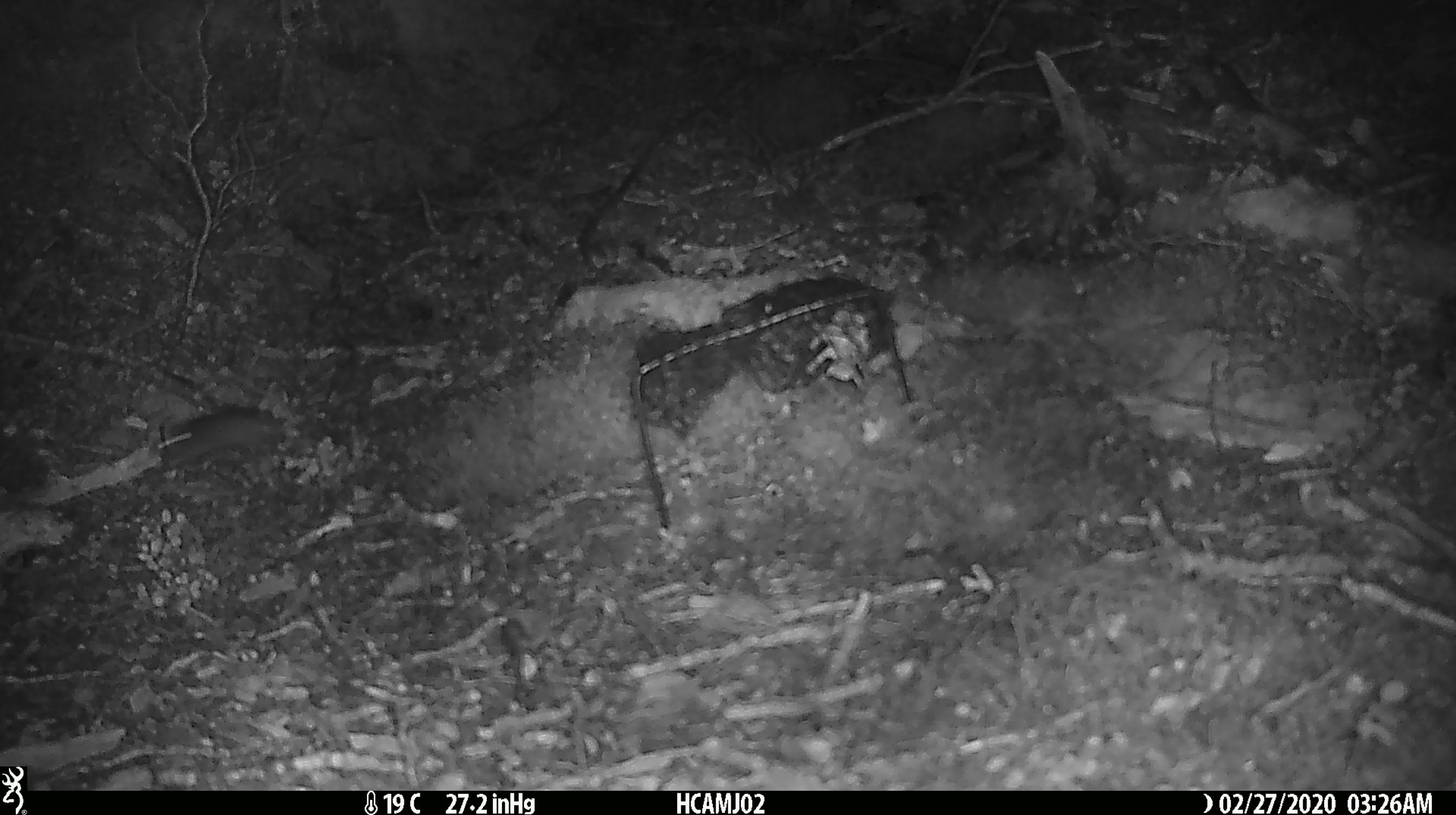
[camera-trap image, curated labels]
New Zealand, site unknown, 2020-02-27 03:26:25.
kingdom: Animalia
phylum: Chordata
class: Mammalia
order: Rodentia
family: Muridae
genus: Mus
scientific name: Mus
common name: mouse